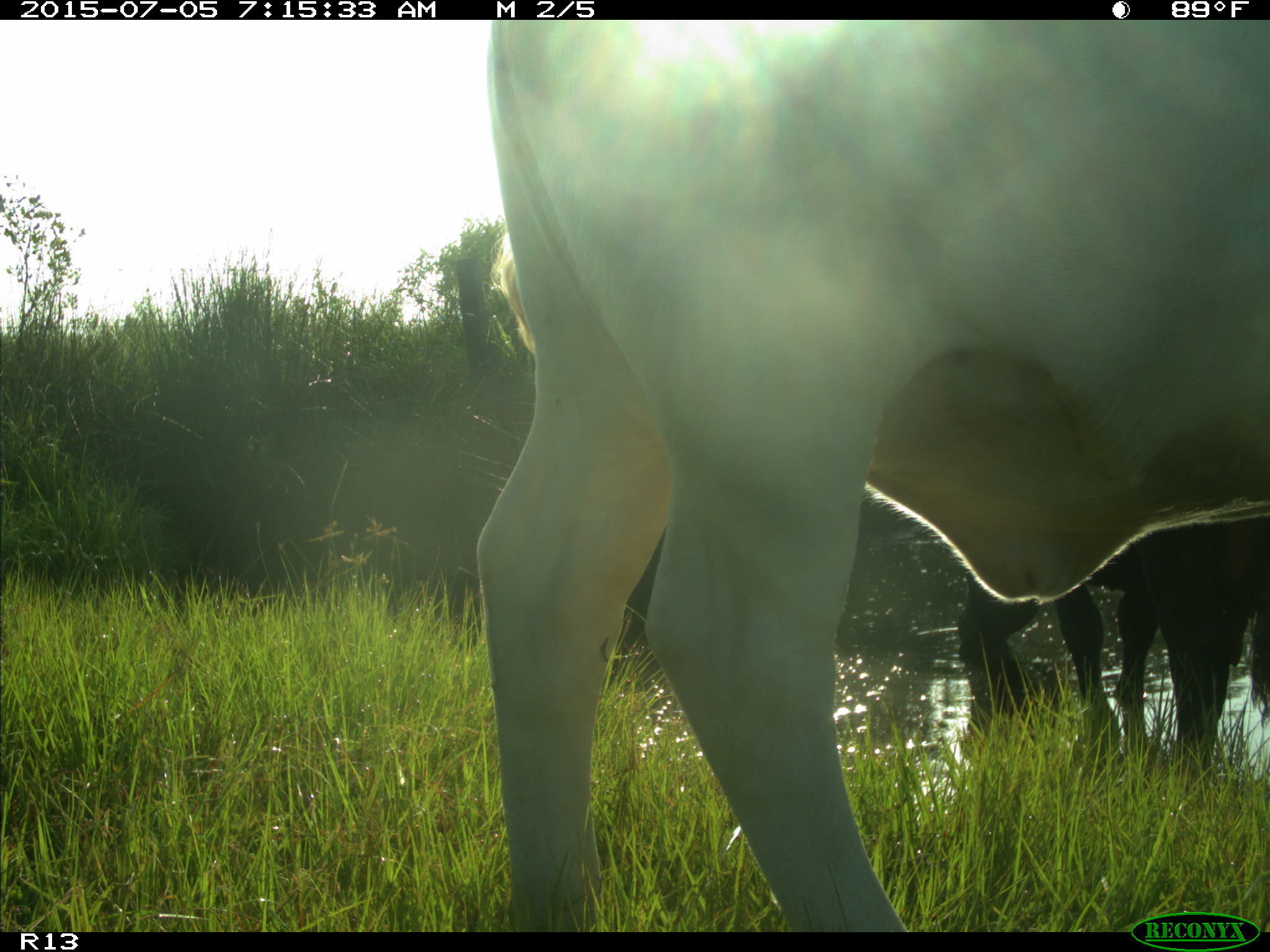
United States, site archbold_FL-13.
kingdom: Animalia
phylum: Chordata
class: Mammalia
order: Artiodactyla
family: Bovidae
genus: Bos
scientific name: Bos taurus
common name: domestic cow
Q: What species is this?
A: Bos taurus (domestic cow).